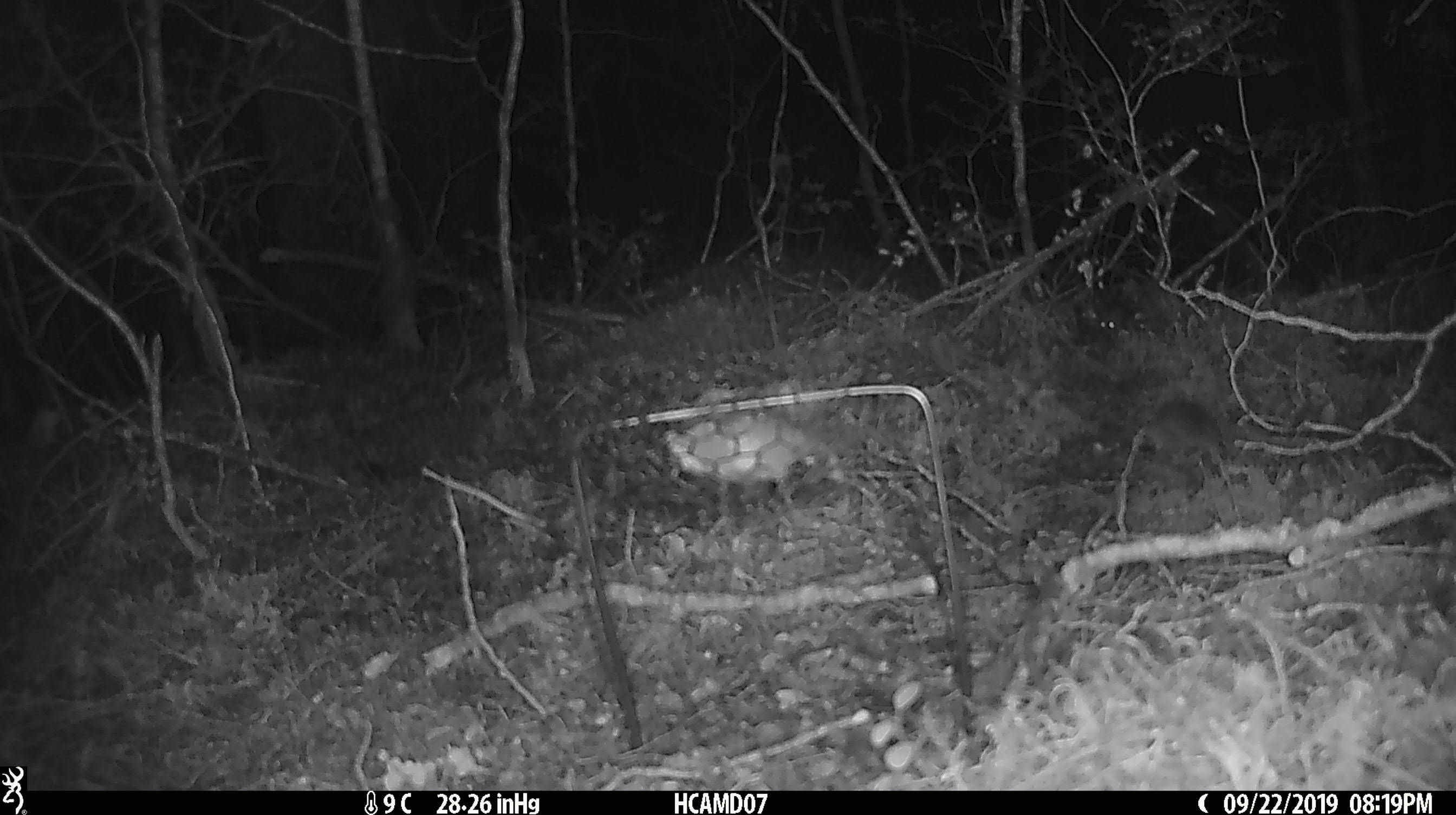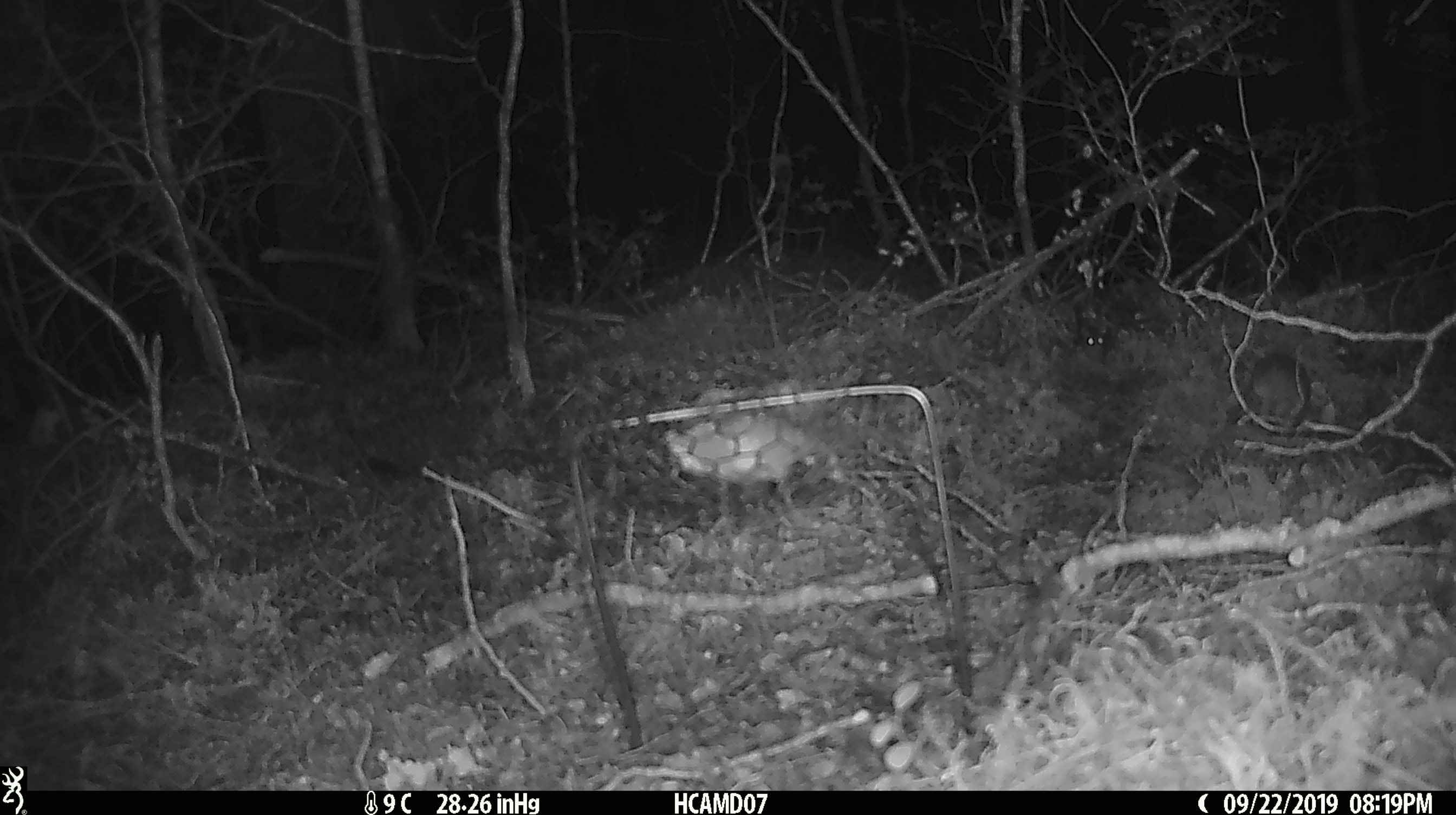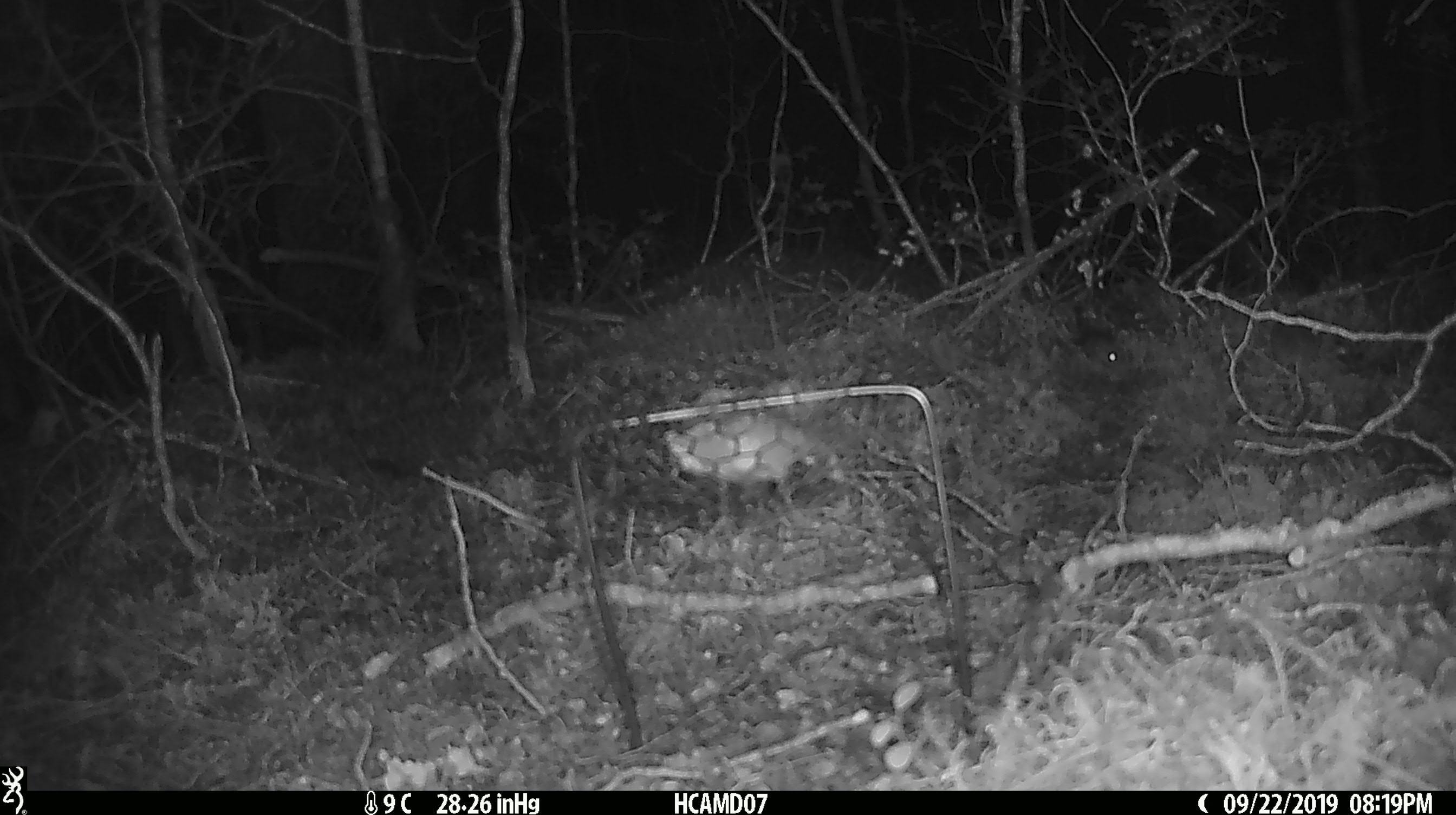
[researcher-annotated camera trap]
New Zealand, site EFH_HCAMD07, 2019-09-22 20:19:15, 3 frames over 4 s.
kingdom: Animalia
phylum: Chordata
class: Mammalia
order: Rodentia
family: Muridae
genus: Mus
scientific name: Mus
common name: mouse